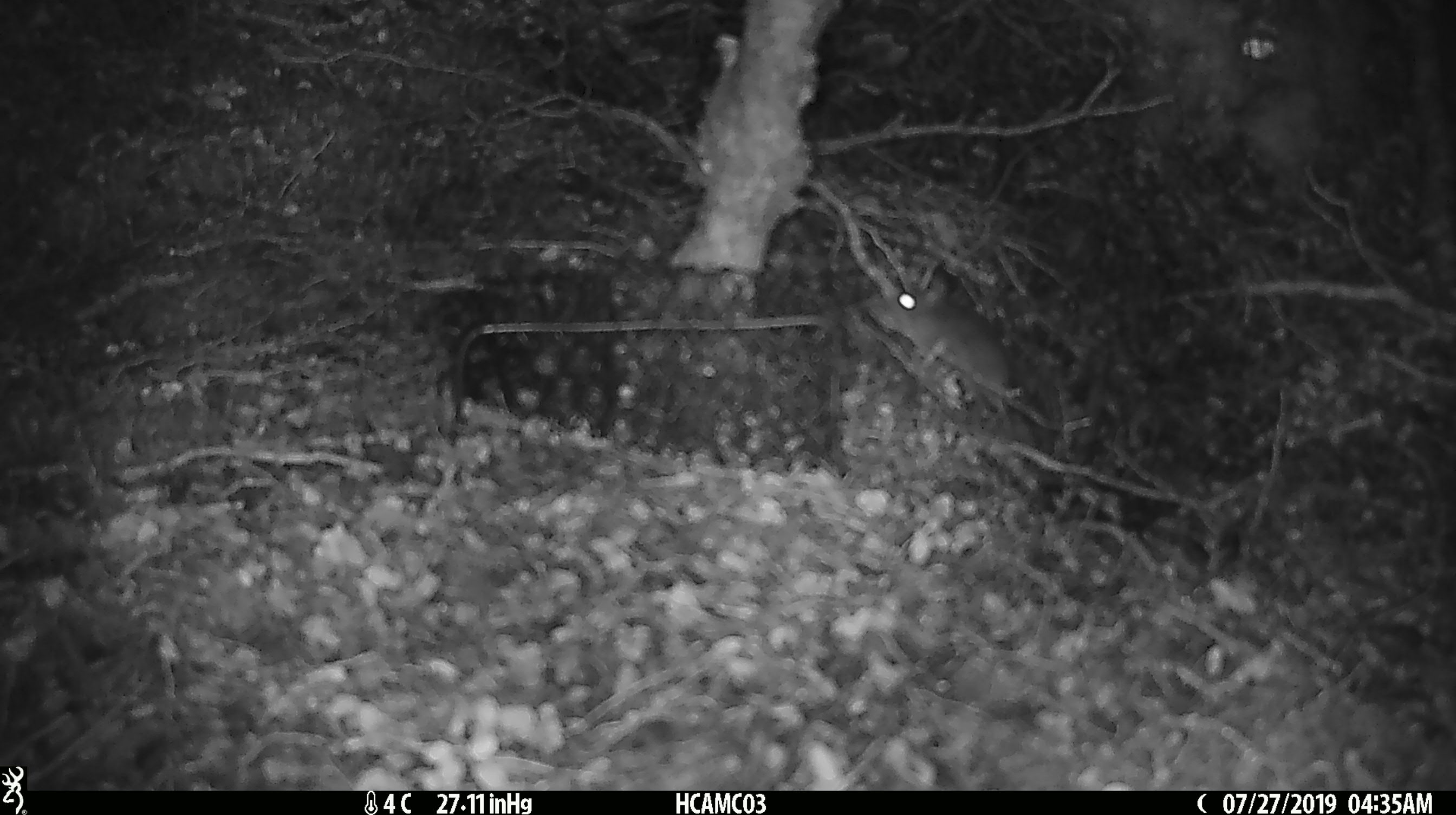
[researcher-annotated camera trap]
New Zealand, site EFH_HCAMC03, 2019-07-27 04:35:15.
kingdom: Animalia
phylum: Chordata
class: Mammalia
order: Rodentia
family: Muridae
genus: Mus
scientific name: Mus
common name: mouse